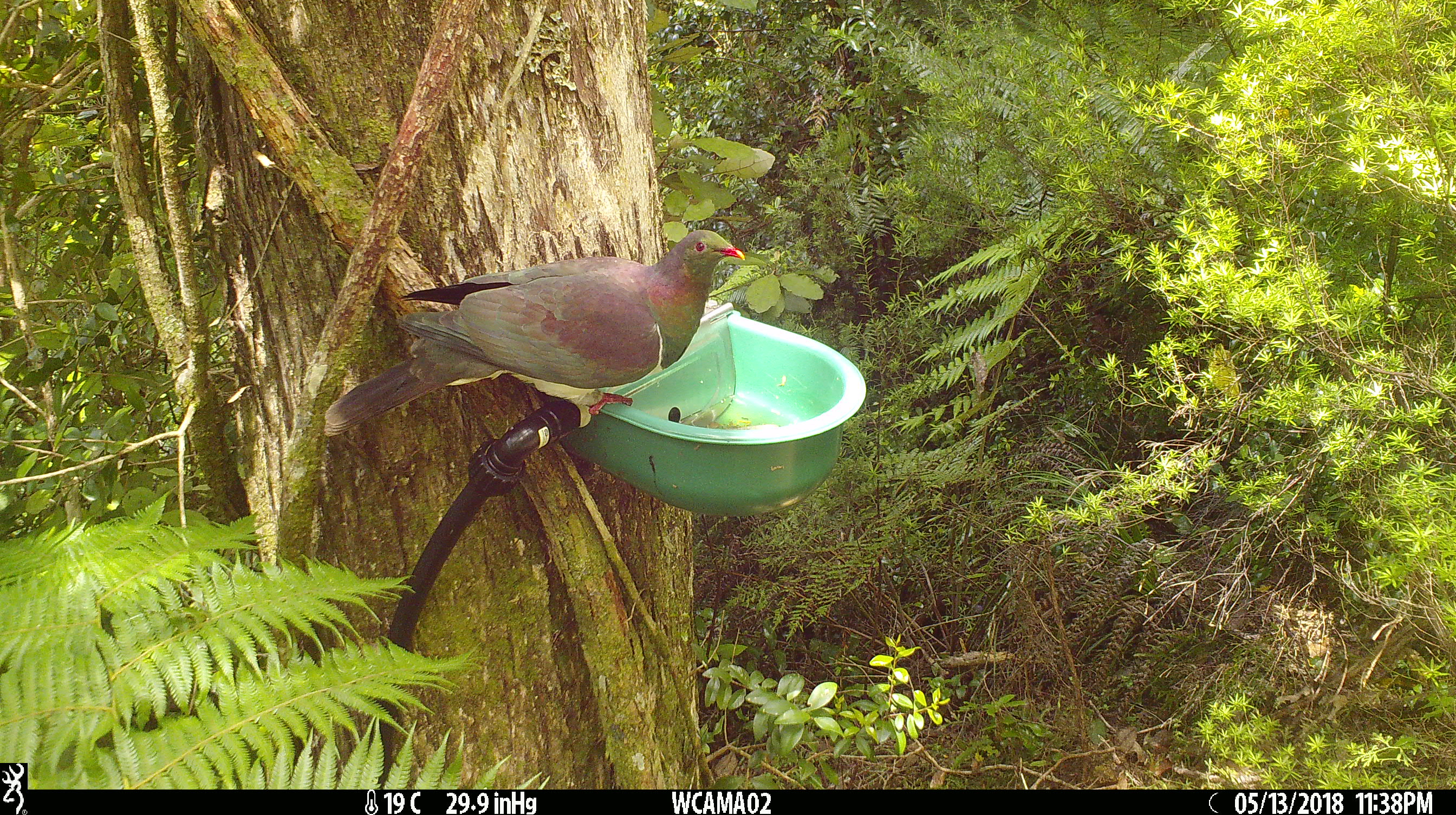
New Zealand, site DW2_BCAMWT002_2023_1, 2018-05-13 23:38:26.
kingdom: Animalia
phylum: Chordata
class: Aves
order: Columbiformes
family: Columbidae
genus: Hemiphaga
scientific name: Hemiphaga novaeseelandiae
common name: new zealand pigeon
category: kereru